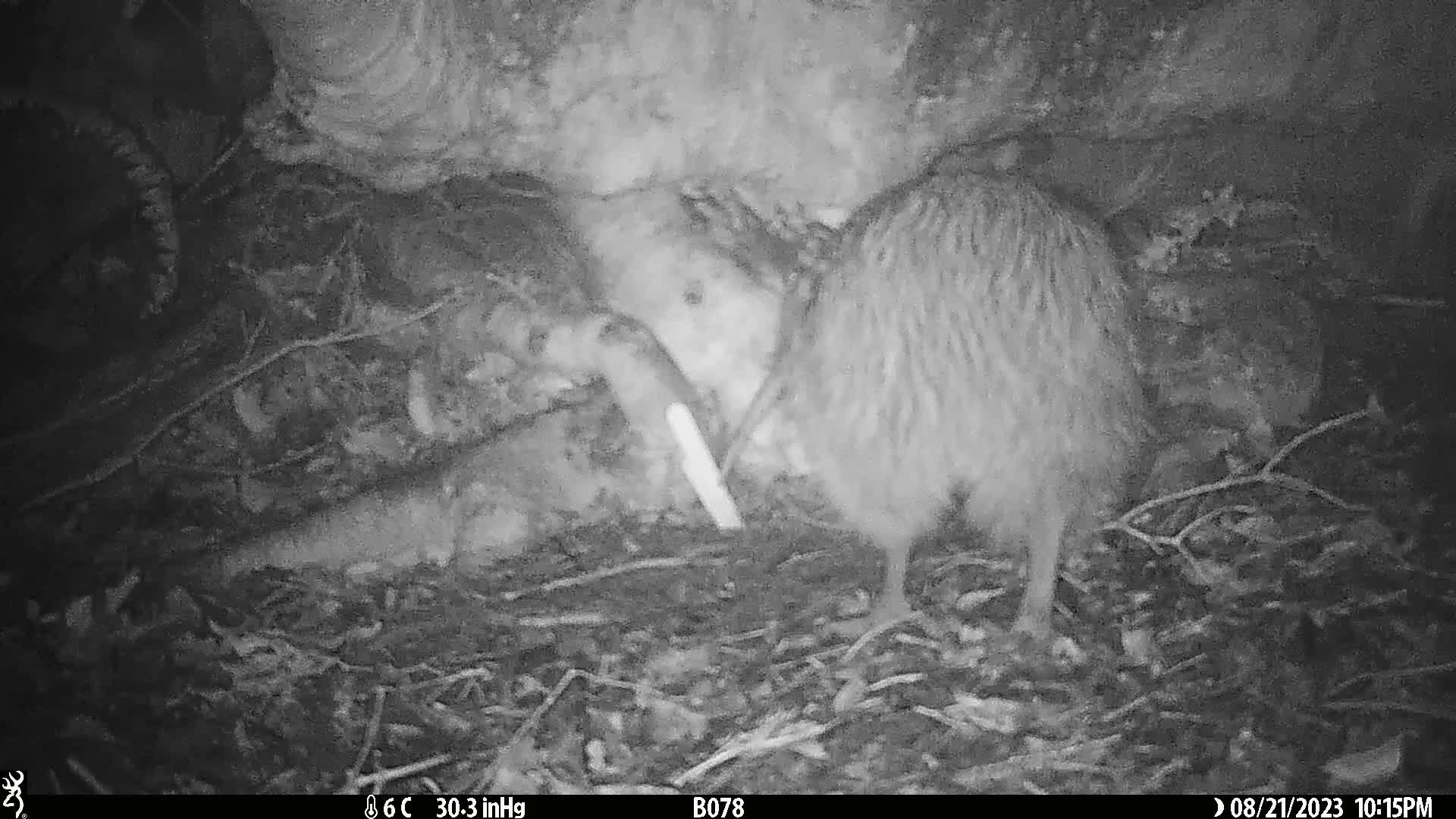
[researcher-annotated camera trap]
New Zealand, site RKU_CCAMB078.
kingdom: Animalia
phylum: Chordata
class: Aves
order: Apterygiformes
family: Apterygidae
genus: Apteryx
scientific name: Apteryx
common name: kiwi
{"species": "kiwi (Apteryx)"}